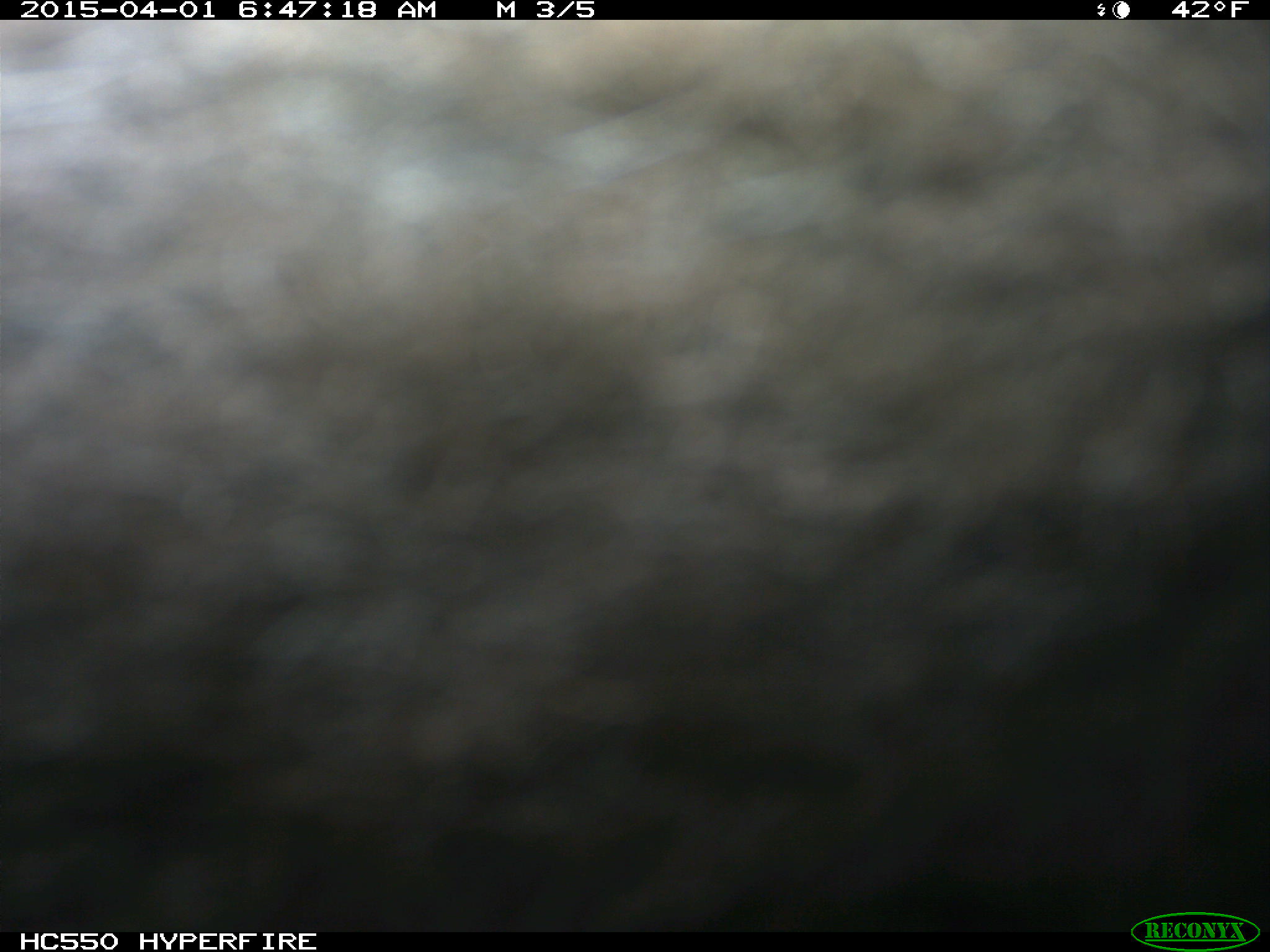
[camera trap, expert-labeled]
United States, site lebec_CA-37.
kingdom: Animalia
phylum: Chordata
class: Mammalia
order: Artiodactyla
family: Bovidae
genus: Bos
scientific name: Bos taurus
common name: domestic cow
Bos taurus (domestic cow).